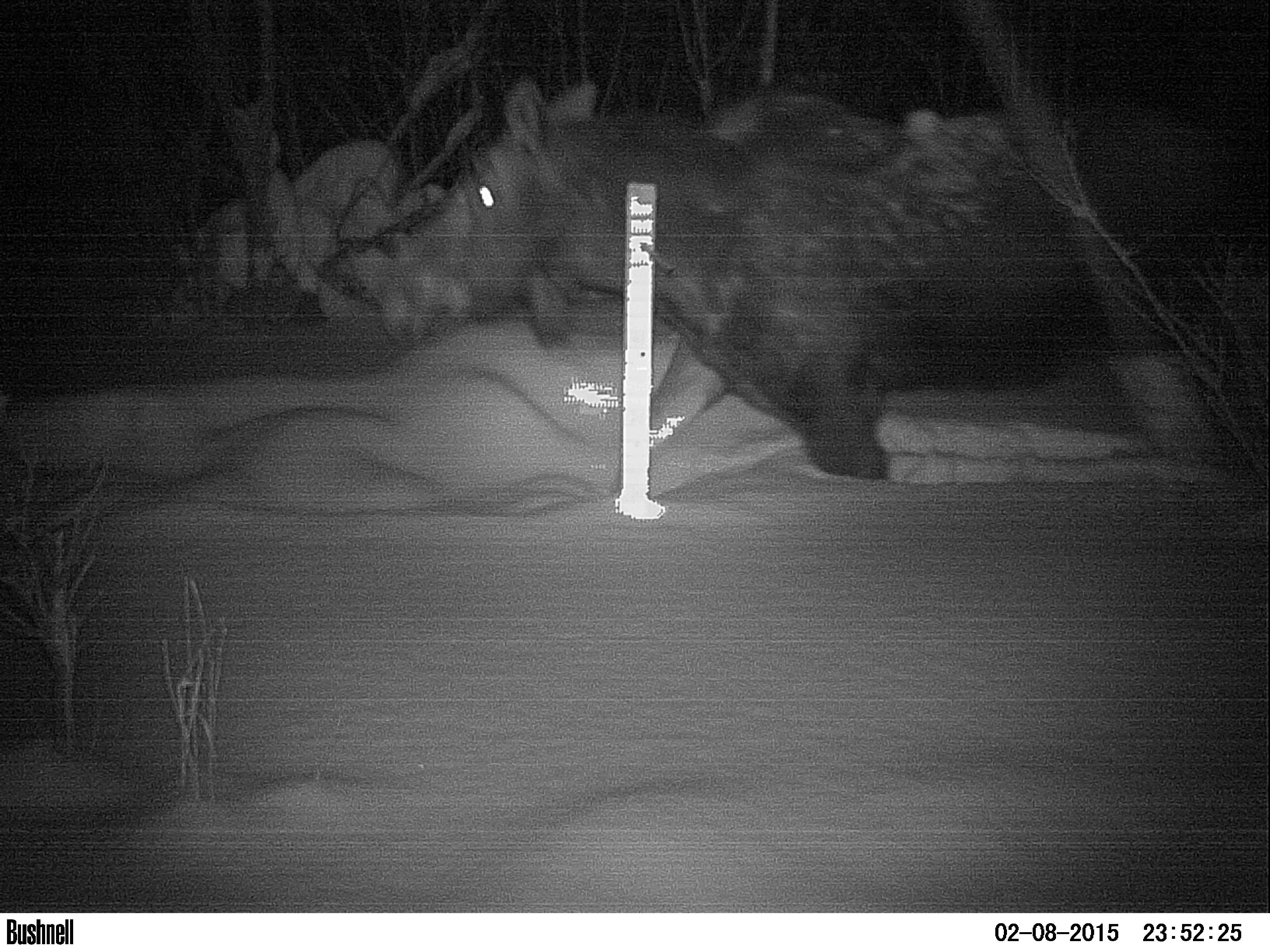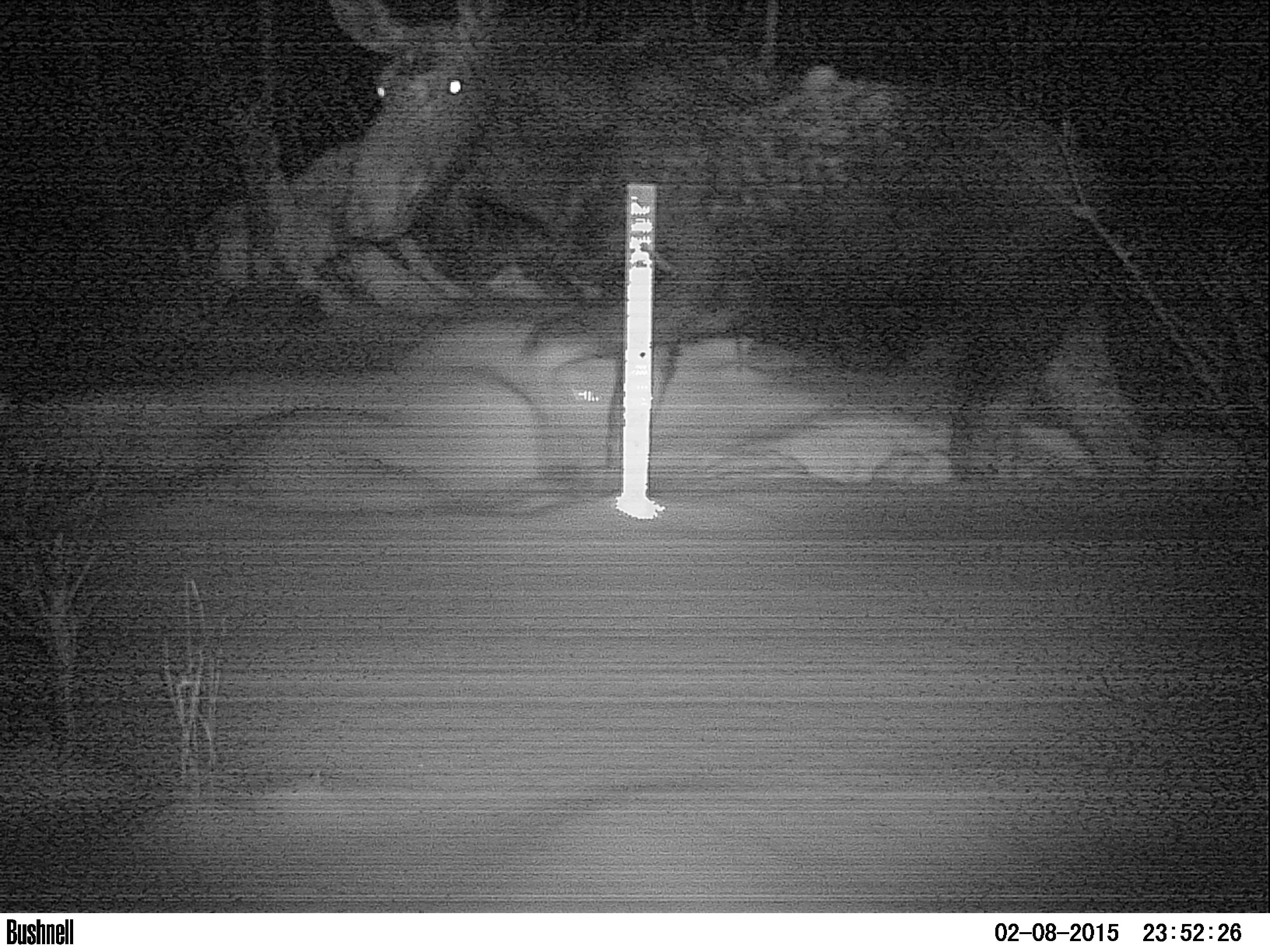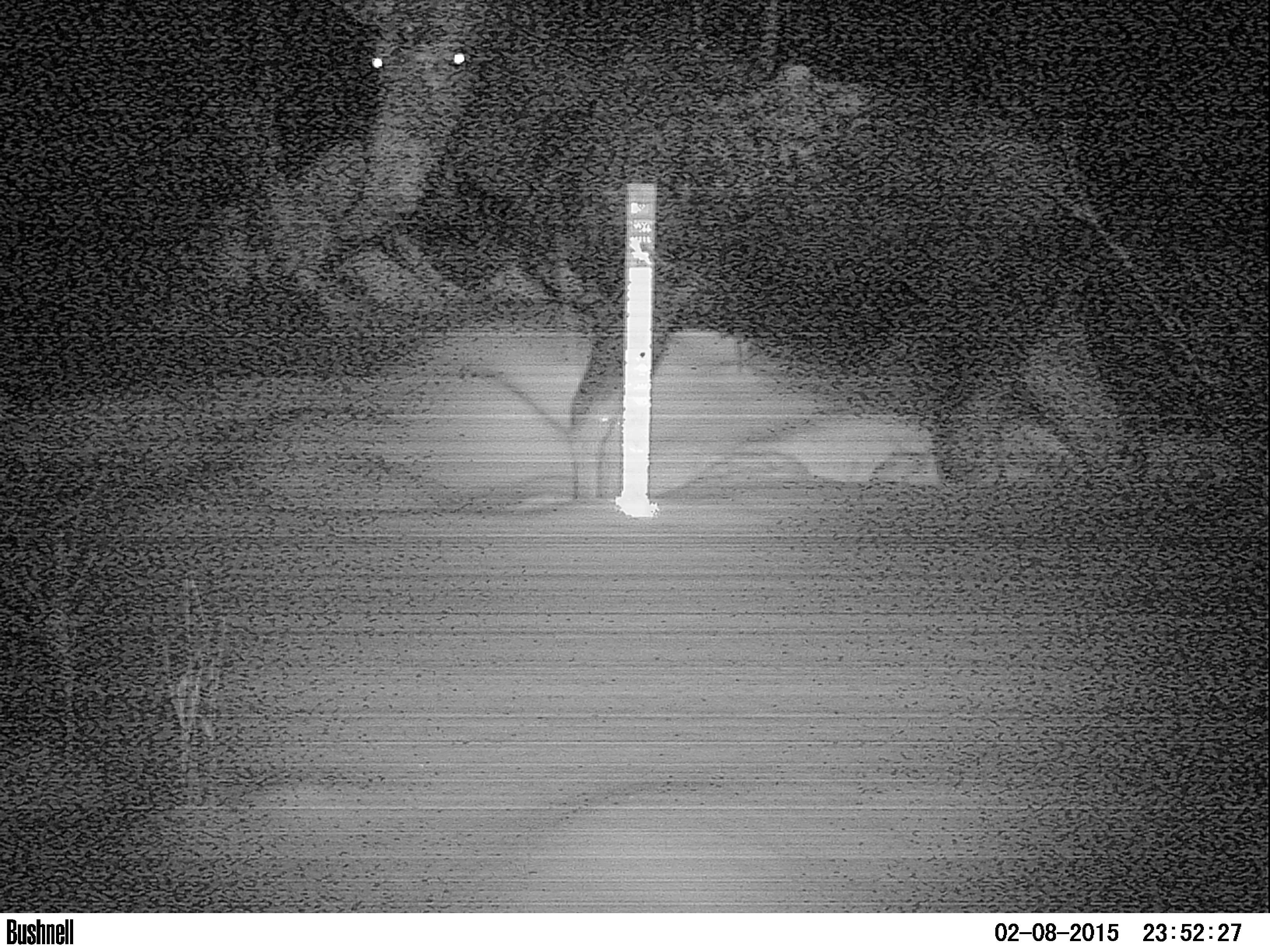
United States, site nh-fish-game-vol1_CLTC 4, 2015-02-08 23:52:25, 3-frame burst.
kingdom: Animalia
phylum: Chordata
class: Mammalia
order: Artiodactyla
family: Cervidae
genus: Alces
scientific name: Alces alces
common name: moose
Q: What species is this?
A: Moose (Alces alces).